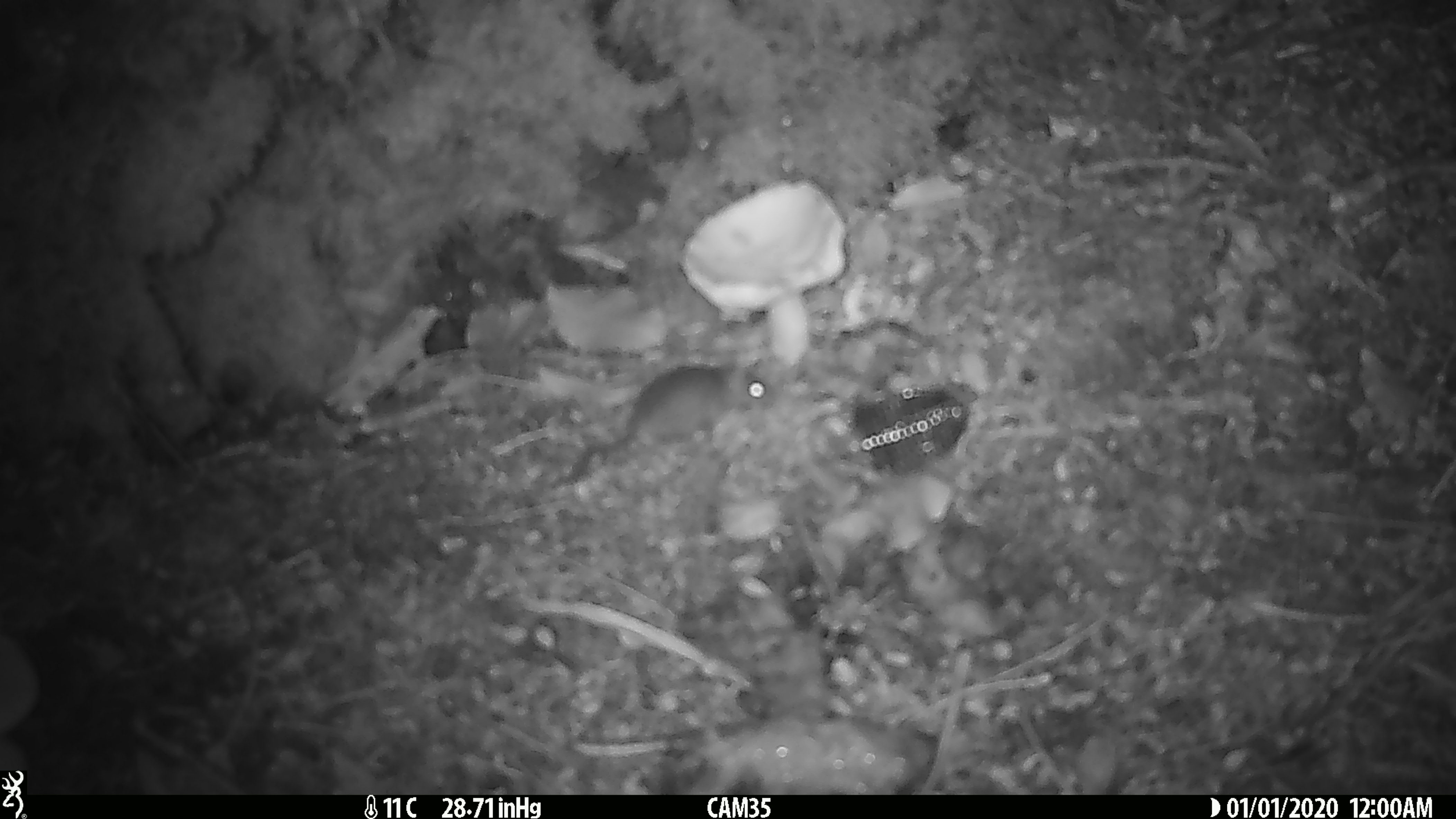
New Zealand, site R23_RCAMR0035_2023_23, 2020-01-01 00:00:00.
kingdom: Animalia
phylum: Chordata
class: Mammalia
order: Rodentia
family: Muridae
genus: Mus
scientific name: Mus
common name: mouse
Mouse (Mus).